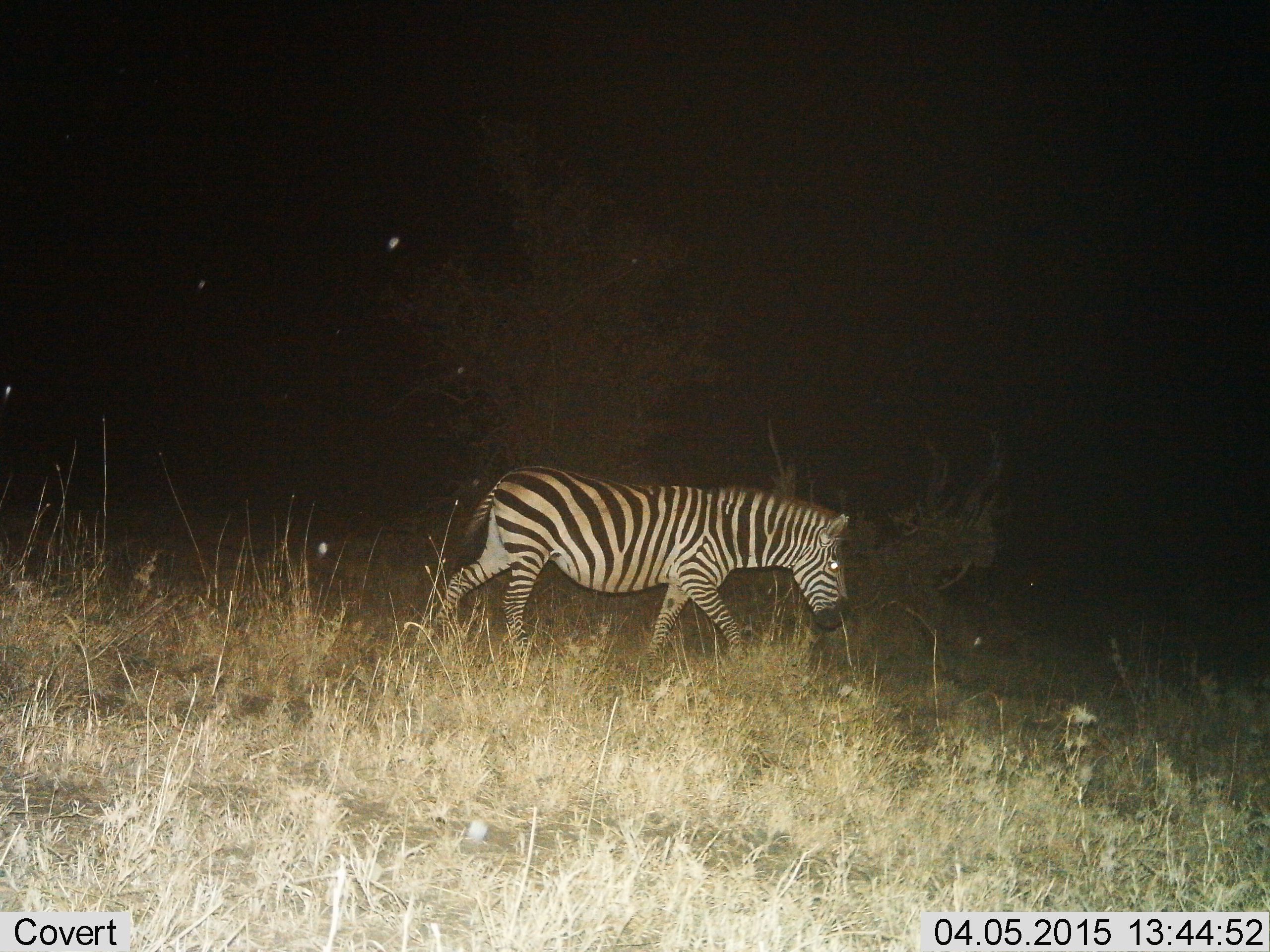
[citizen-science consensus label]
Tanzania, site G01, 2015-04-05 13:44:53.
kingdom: Animalia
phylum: Chordata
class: Mammalia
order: Perissodactyla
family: Equidae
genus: Equus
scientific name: Equus quagga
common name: plains zebra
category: zebra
Zebra (plains zebra) (Equus quagga), count 1. Behavior (volunteer vote fractions): standing 10%, resting 0%, moving 90%, interacting 0%. Young present (vote fraction): 0%. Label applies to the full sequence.